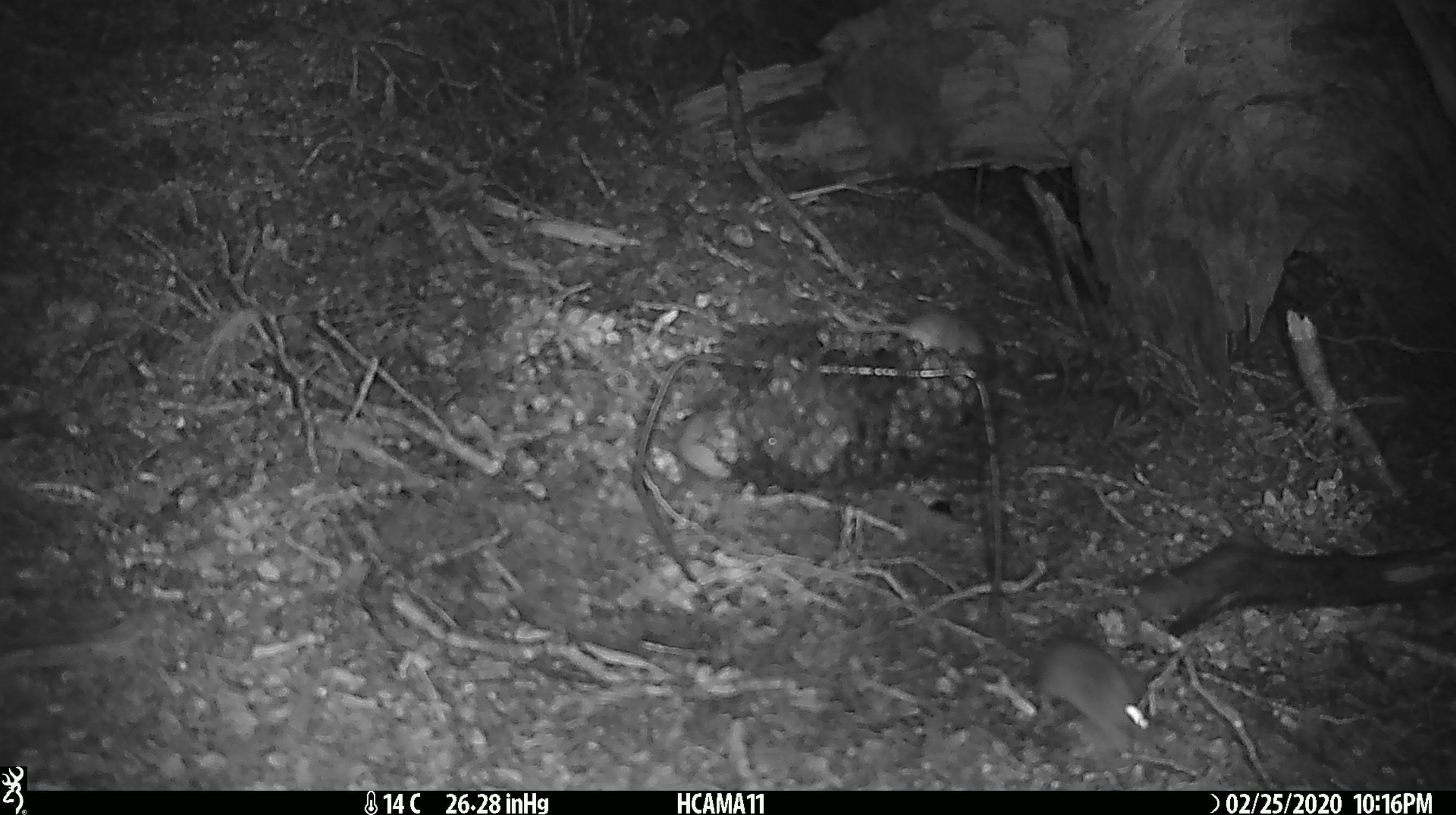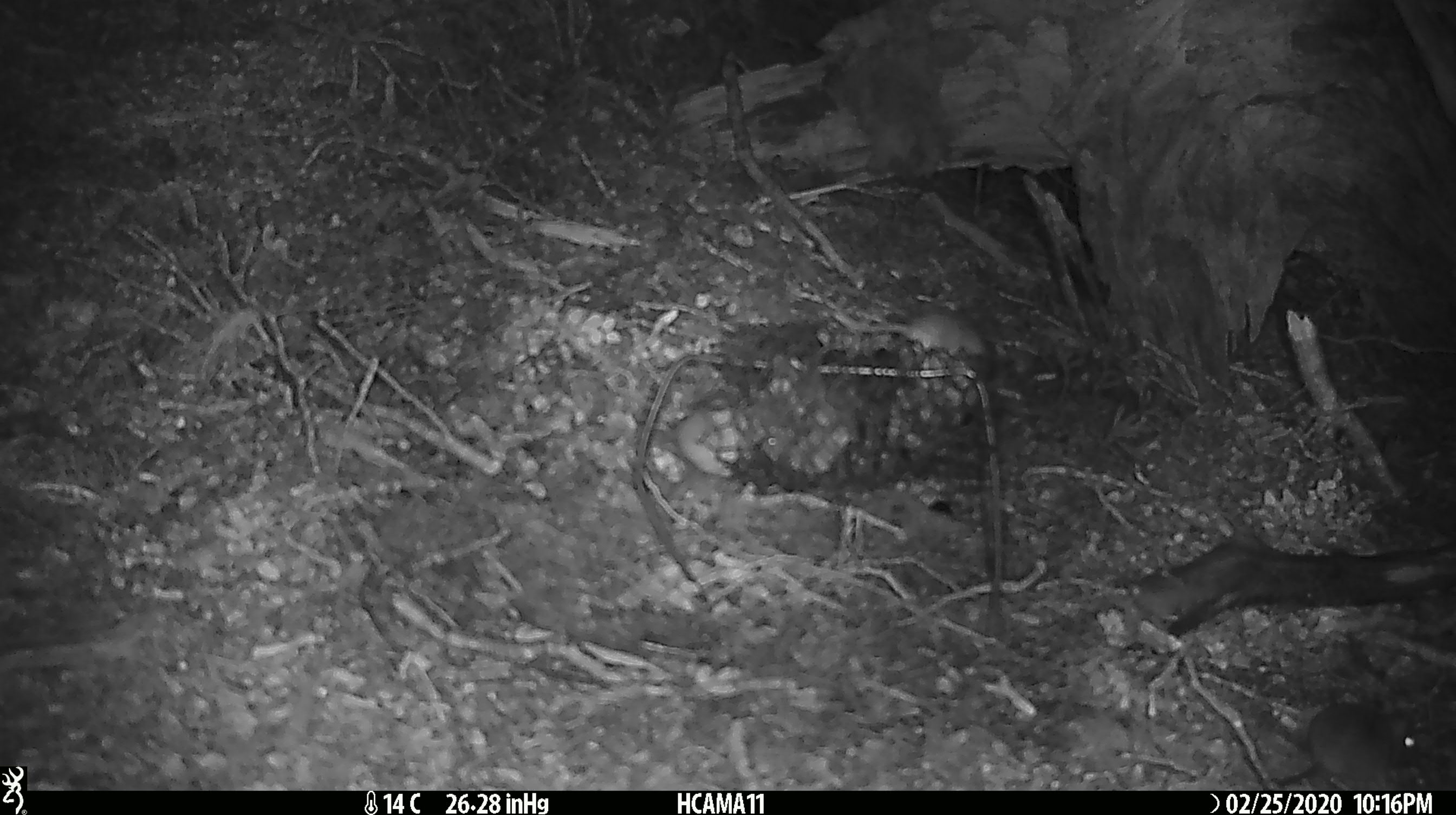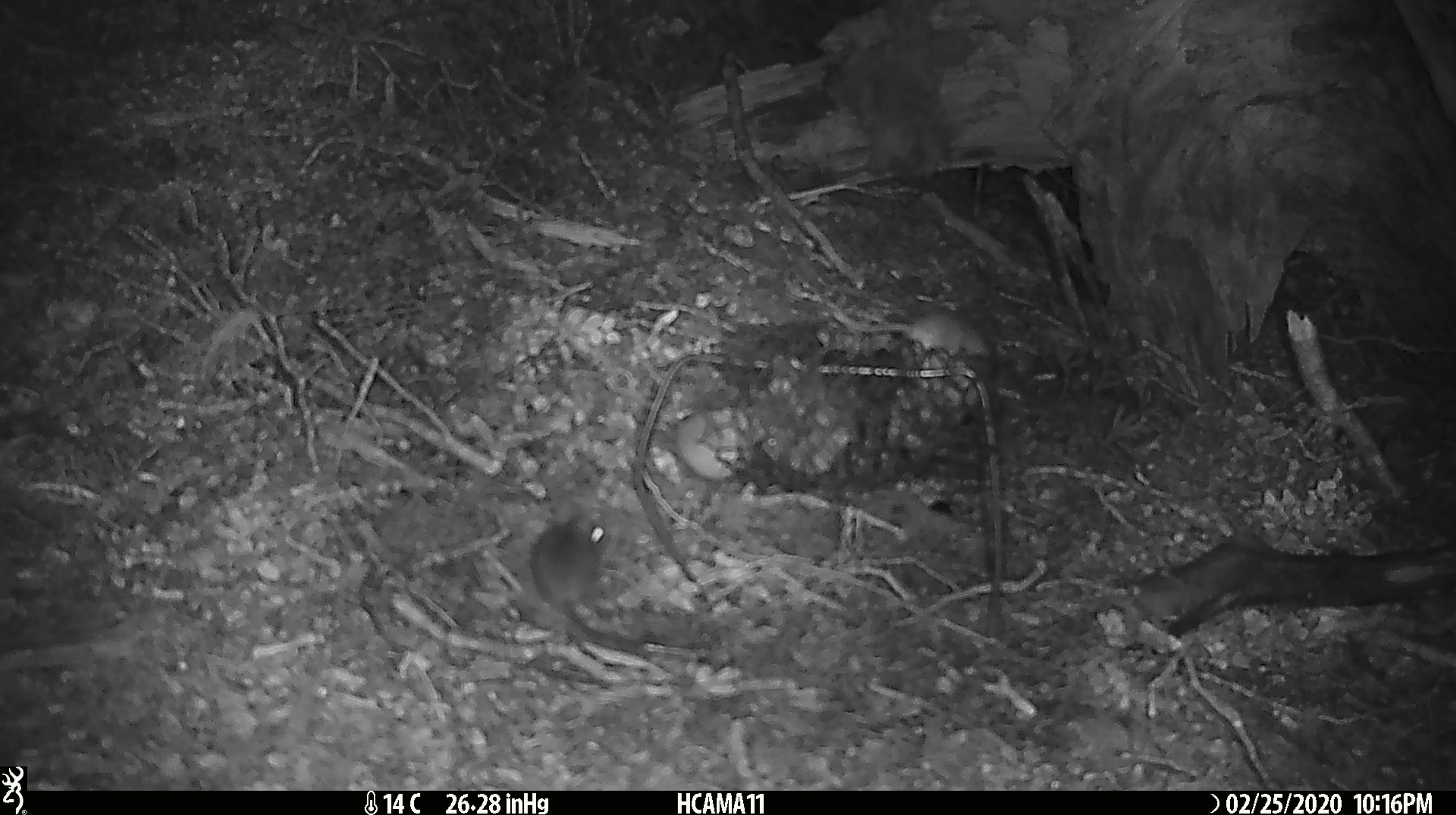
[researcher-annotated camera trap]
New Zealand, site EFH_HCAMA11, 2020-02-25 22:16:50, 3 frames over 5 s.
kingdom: Animalia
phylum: Chordata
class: Mammalia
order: Rodentia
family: Muridae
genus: Mus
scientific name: Mus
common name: mouse